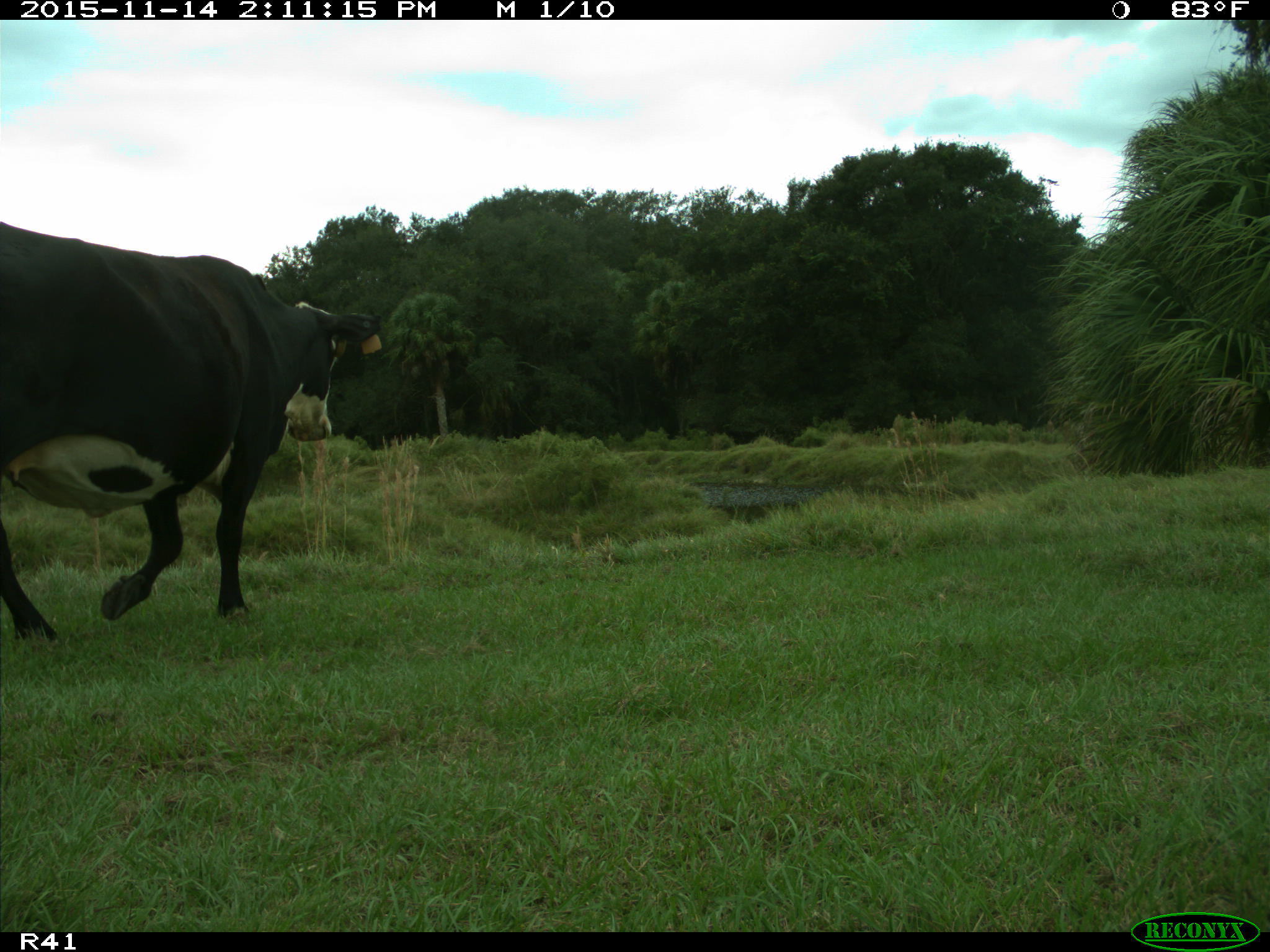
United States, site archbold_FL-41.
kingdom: Animalia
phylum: Chordata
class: Mammalia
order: Artiodactyla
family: Bovidae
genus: Bos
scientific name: Bos taurus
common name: domestic cow